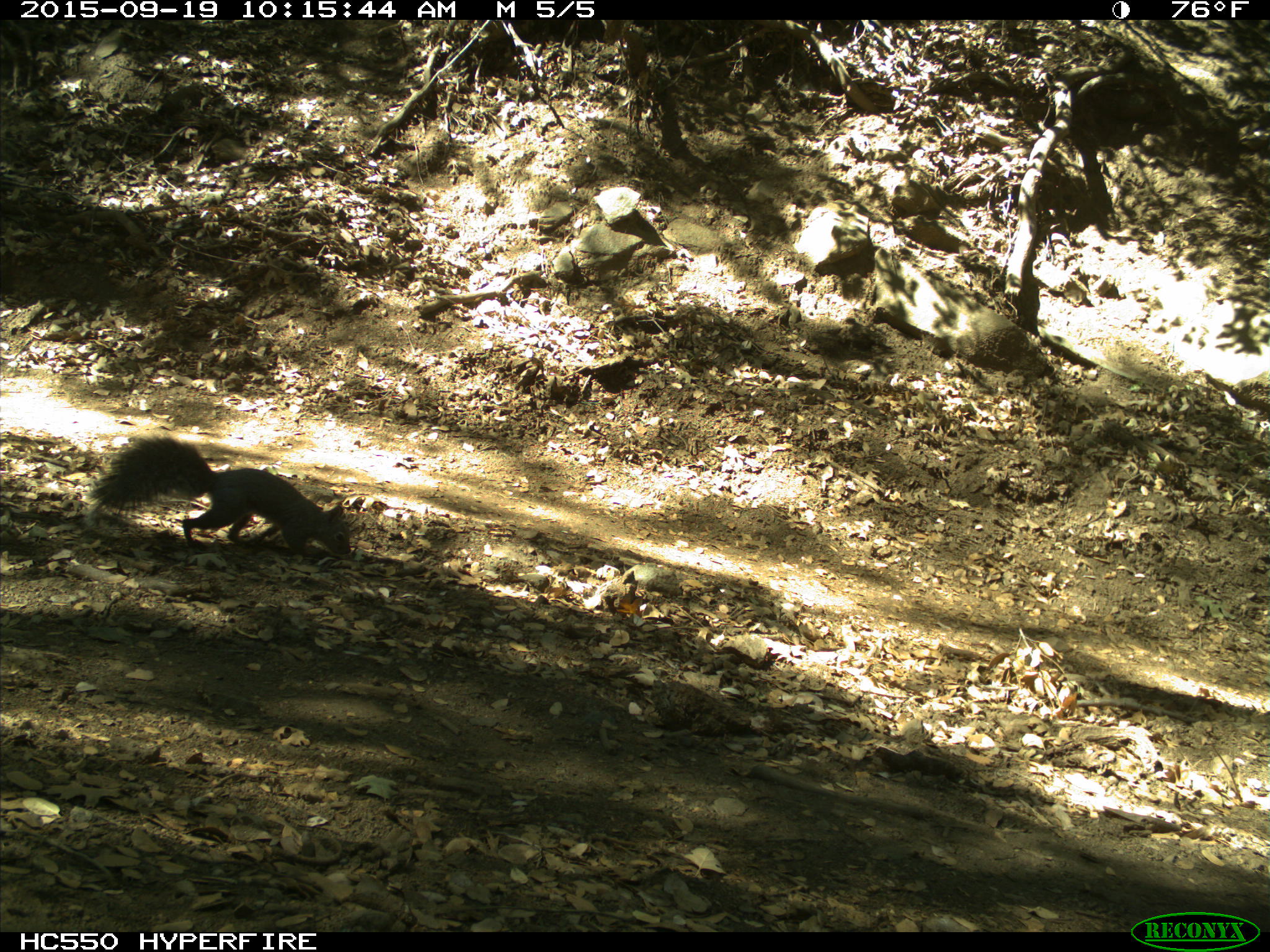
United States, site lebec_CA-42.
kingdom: Animalia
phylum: Chordata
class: Mammalia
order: Rodentia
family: Sciuridae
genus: Sciurus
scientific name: Sciurus carolinensis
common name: eastern gray squirrel